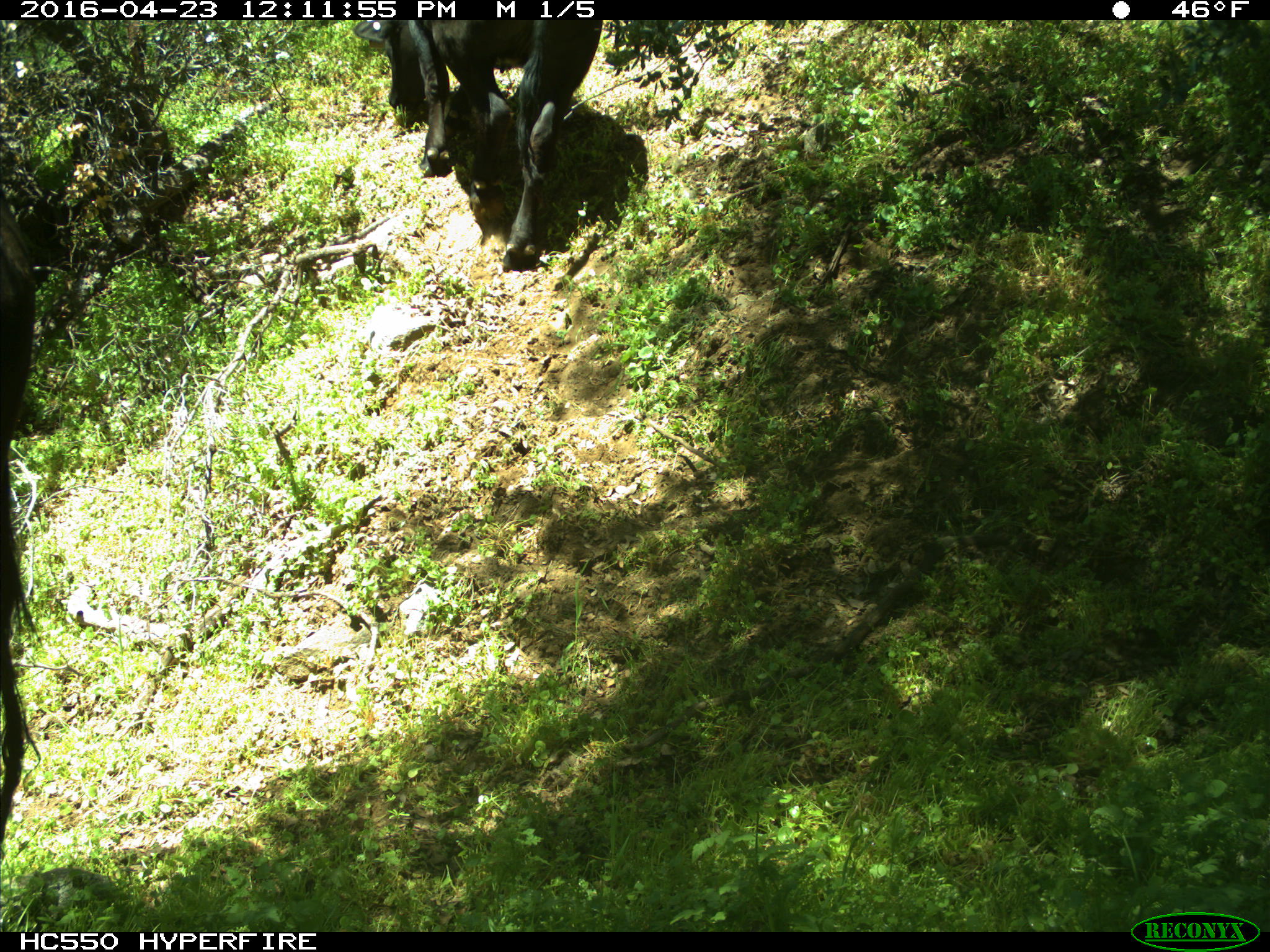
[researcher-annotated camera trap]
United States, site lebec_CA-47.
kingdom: Animalia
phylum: Chordata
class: Mammalia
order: Artiodactyla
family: Bovidae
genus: Bos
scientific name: Bos taurus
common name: domestic cow